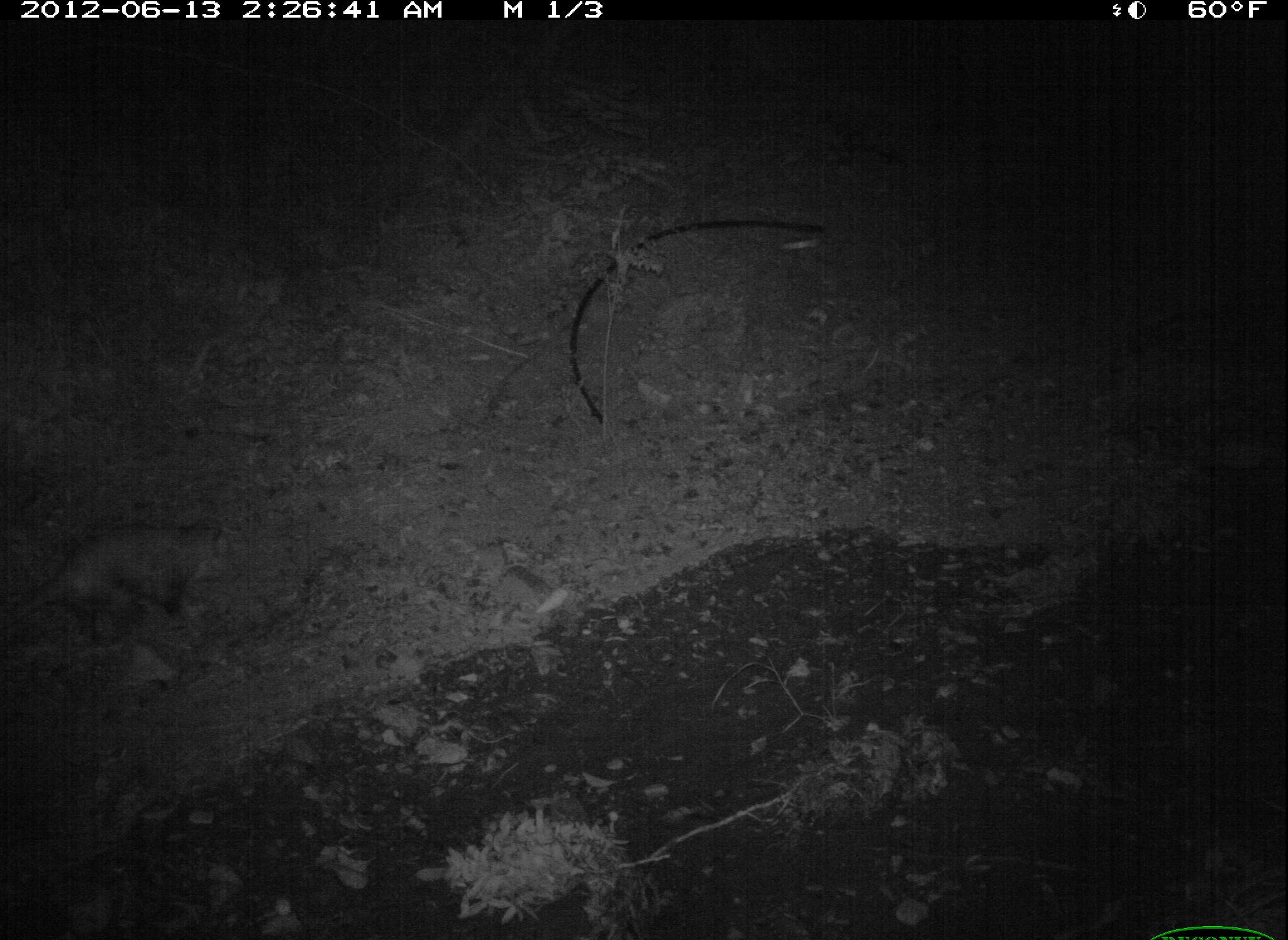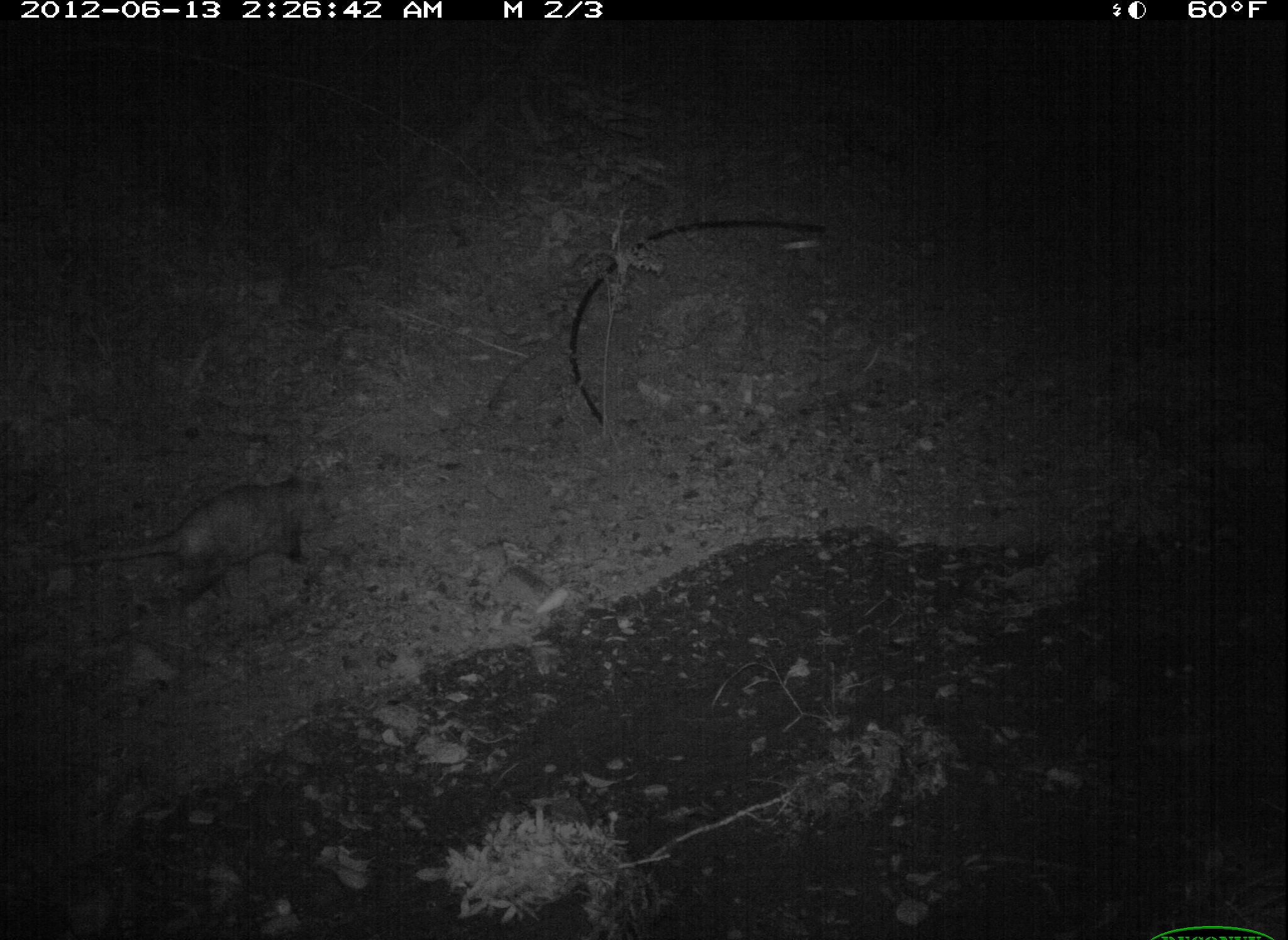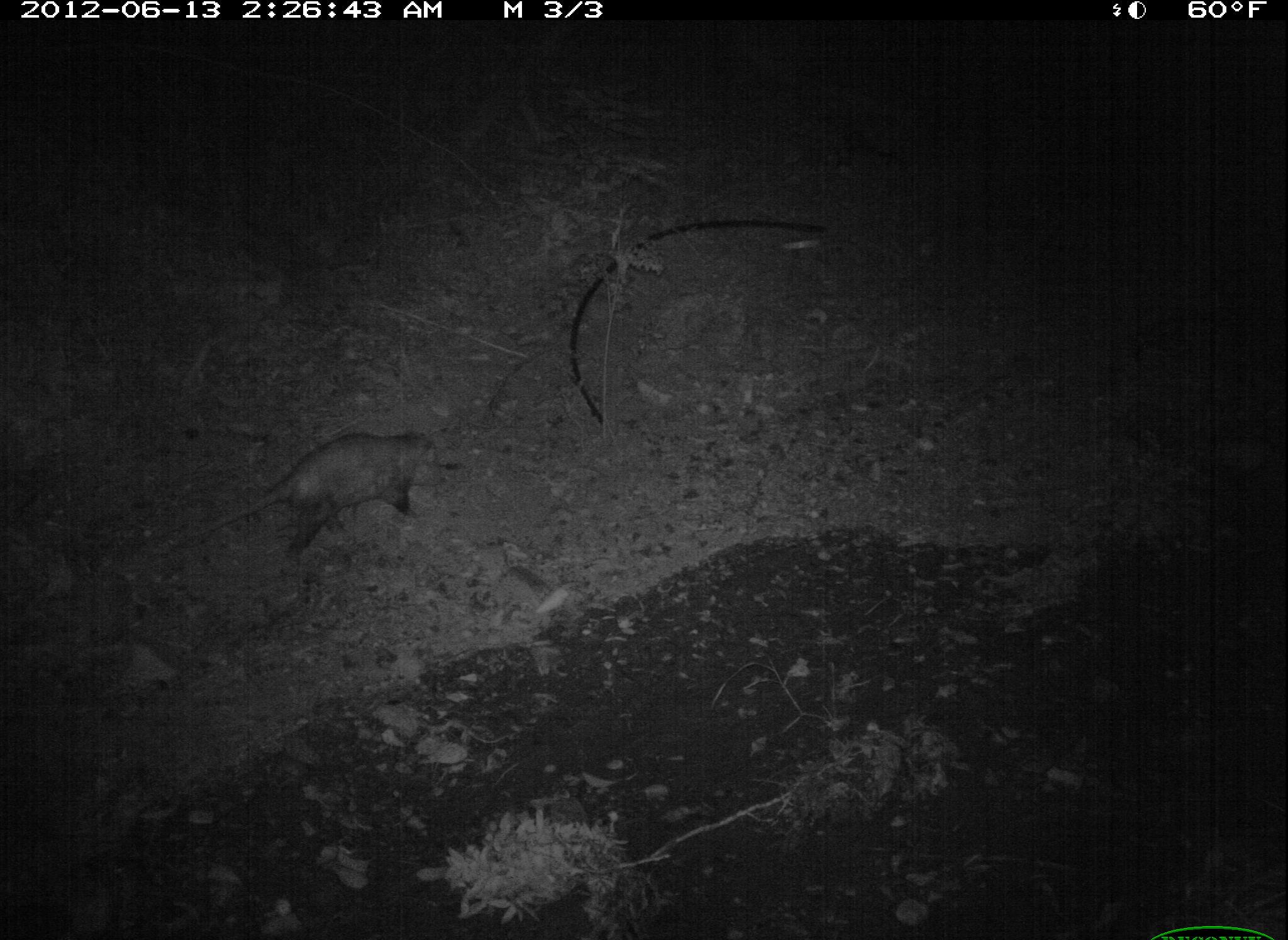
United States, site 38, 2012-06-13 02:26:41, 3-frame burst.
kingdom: Animalia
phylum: Chordata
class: Mammalia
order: Didelphimorphia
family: Didelphidae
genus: Didelphis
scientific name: Didelphis virginiana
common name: virginia opossum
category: opossum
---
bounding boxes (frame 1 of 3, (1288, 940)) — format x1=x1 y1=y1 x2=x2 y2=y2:
opossum: x1=11 y1=515 x2=253 y2=659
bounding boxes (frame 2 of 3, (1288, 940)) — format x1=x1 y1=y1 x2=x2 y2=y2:
opossum: x1=26 y1=462 x2=346 y2=635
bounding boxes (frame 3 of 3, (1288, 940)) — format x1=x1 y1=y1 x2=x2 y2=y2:
opossum: x1=209 y1=417 x2=448 y2=572